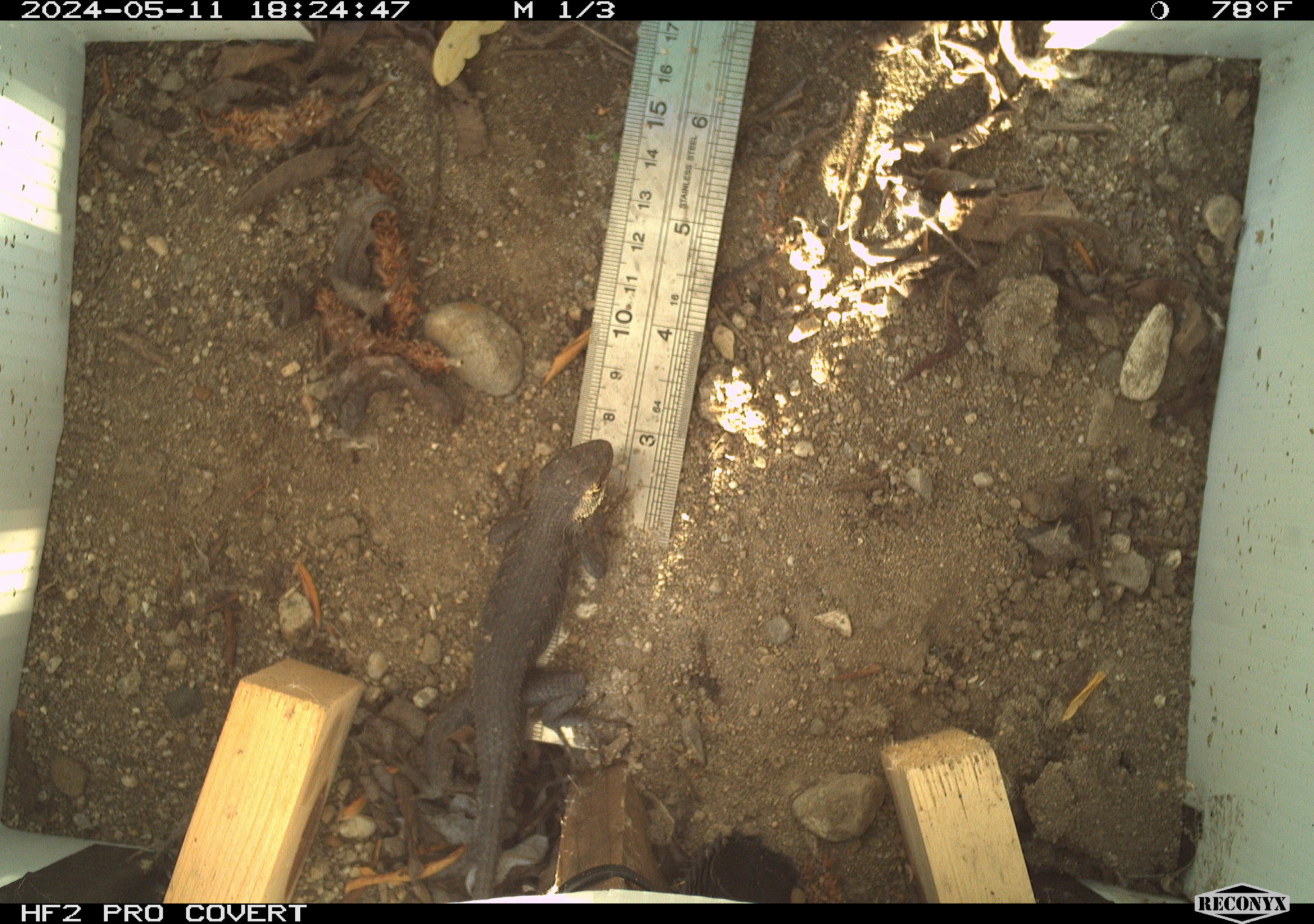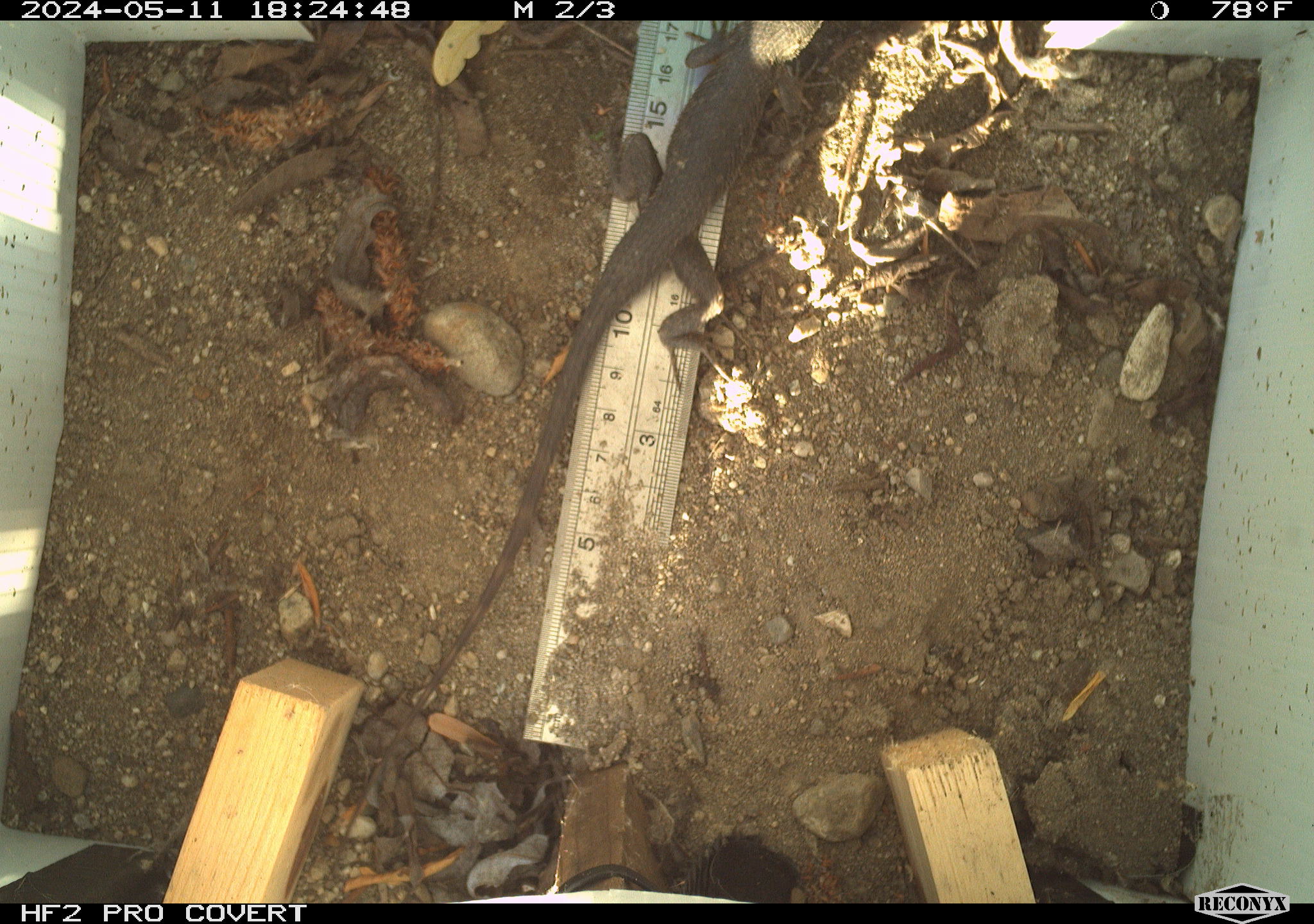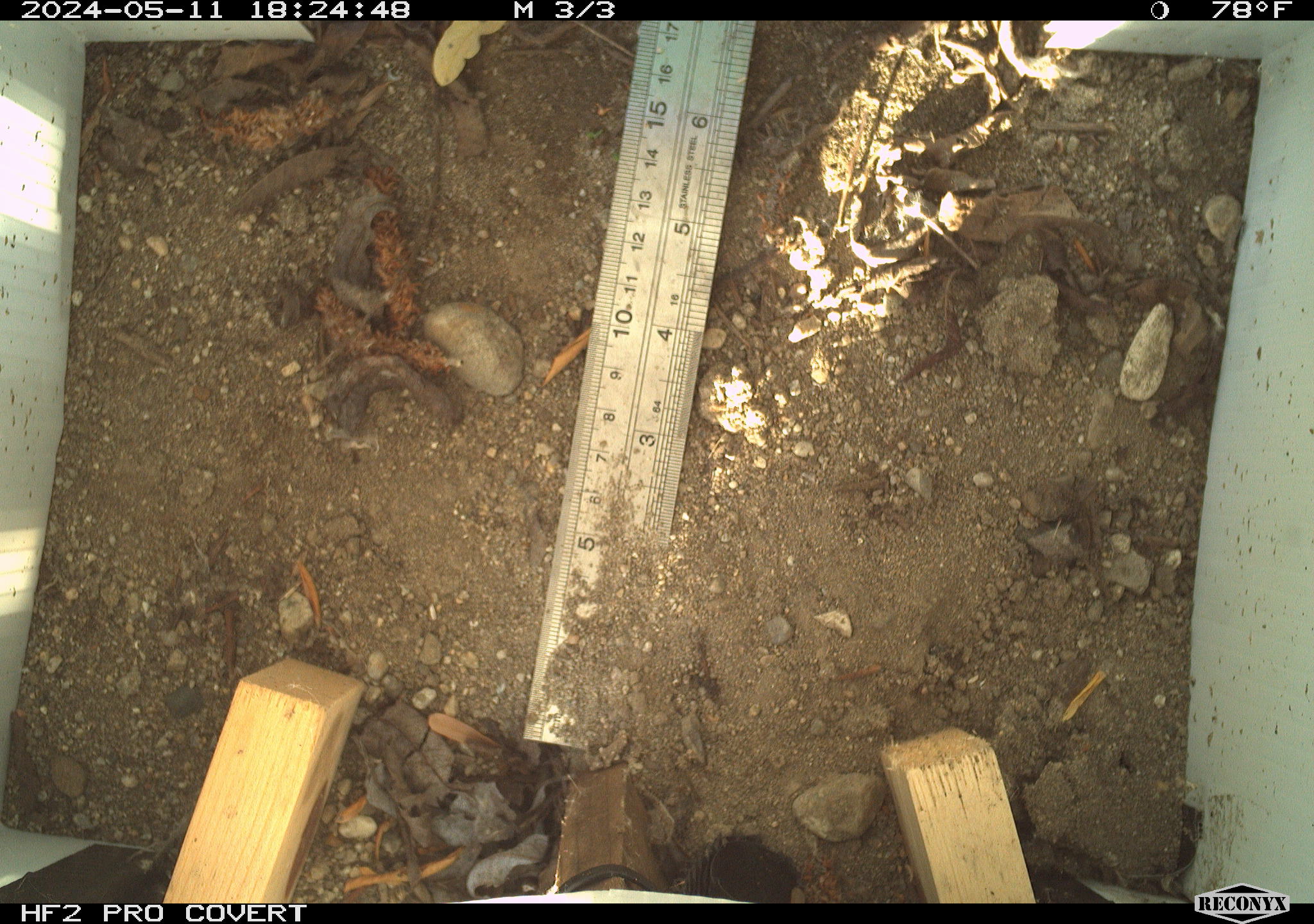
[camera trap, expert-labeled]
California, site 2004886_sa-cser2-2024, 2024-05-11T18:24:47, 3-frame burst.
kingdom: Animalia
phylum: Chordata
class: Reptilia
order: Squamata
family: Phrynosomatidae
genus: Sceloporus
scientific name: Sceloporus occidentalis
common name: western fence lizard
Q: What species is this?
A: Western fence lizard (Sceloporus occidentalis).